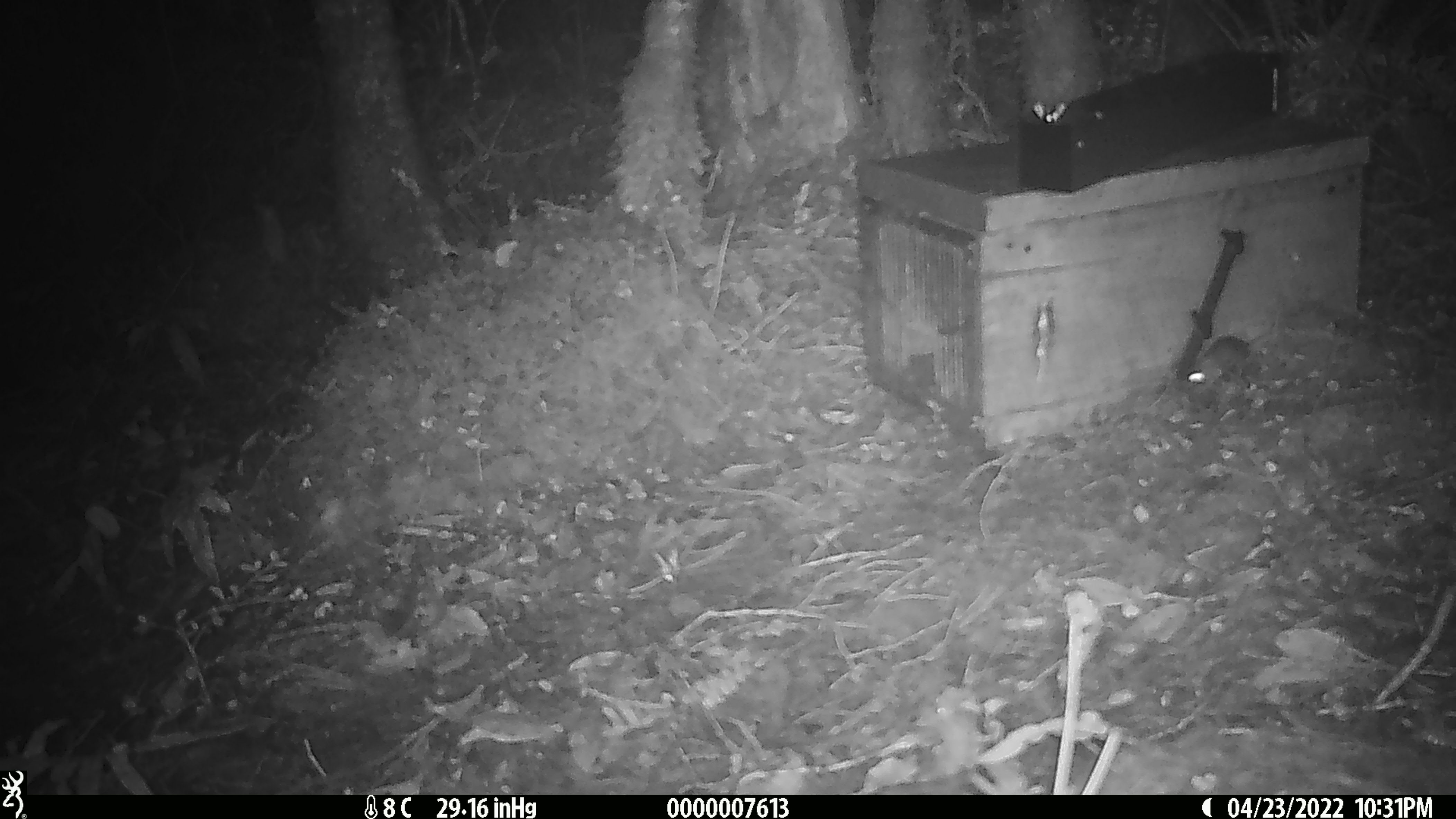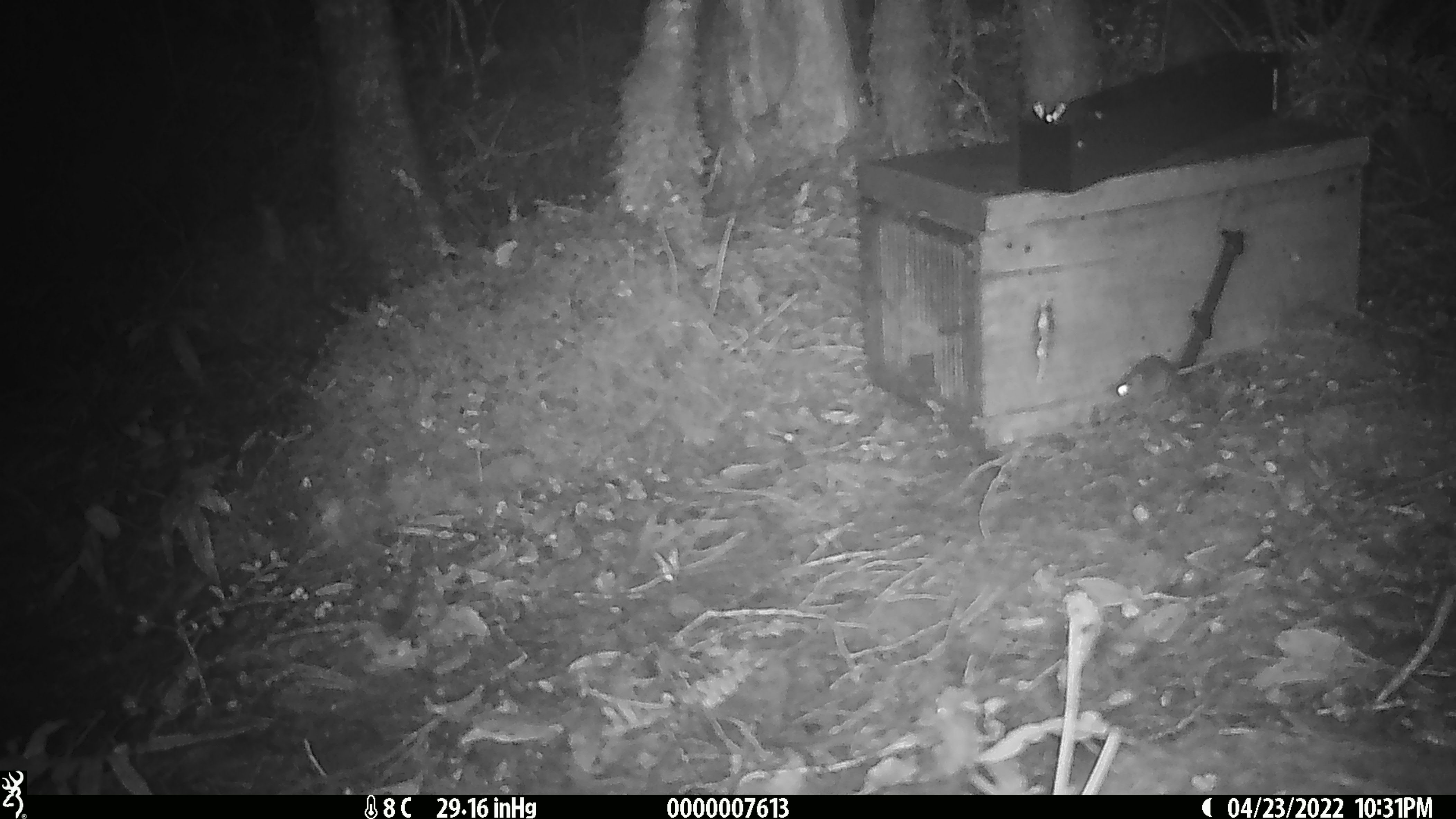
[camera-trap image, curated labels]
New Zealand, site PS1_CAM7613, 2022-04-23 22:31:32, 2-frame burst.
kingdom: Animalia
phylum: Chordata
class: Mammalia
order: Rodentia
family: Muridae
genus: Mus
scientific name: Mus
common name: mouse